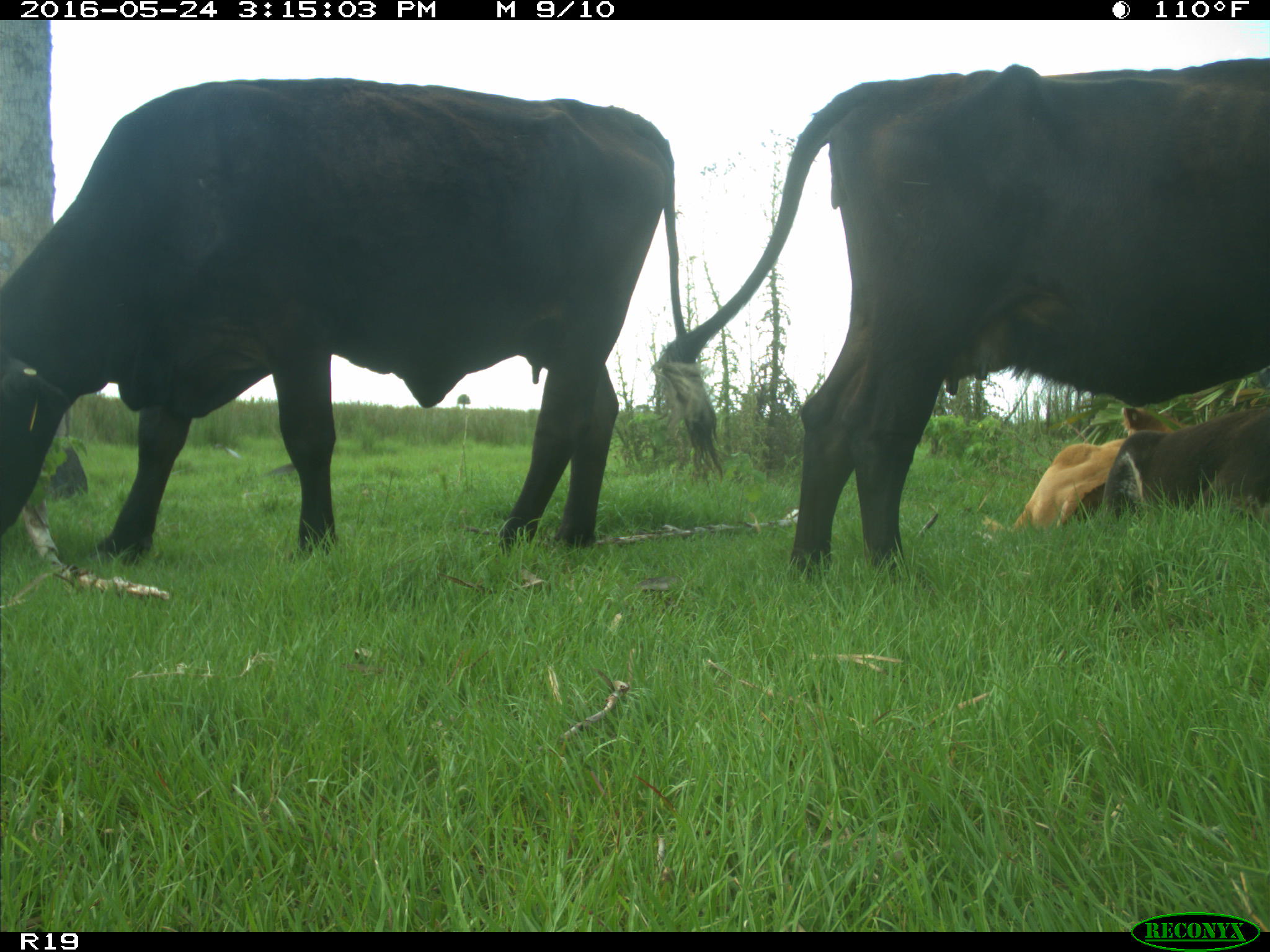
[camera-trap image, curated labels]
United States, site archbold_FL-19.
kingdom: Animalia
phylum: Chordata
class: Mammalia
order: Artiodactyla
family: Bovidae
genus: Bos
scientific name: Bos taurus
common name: domestic cow